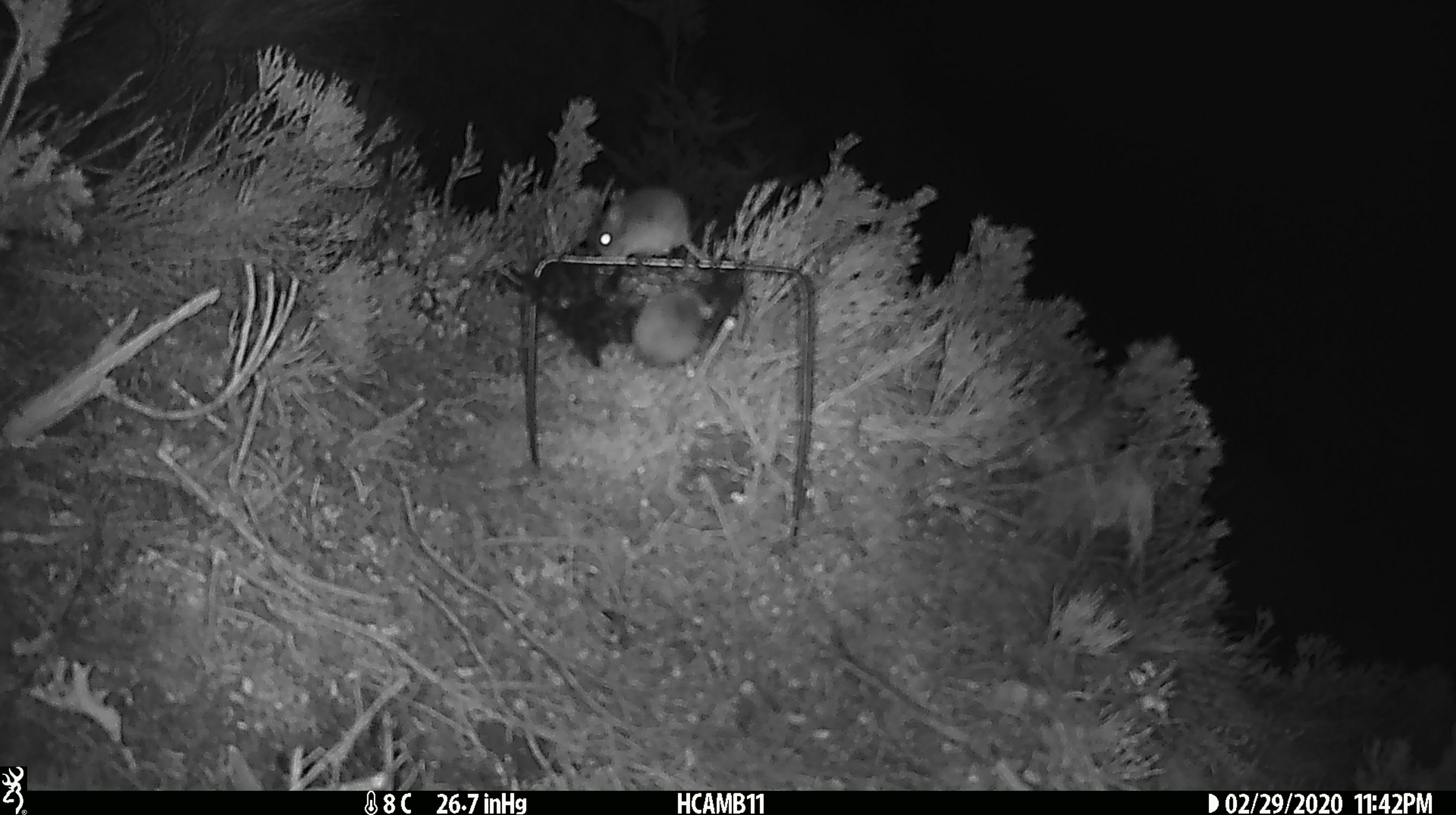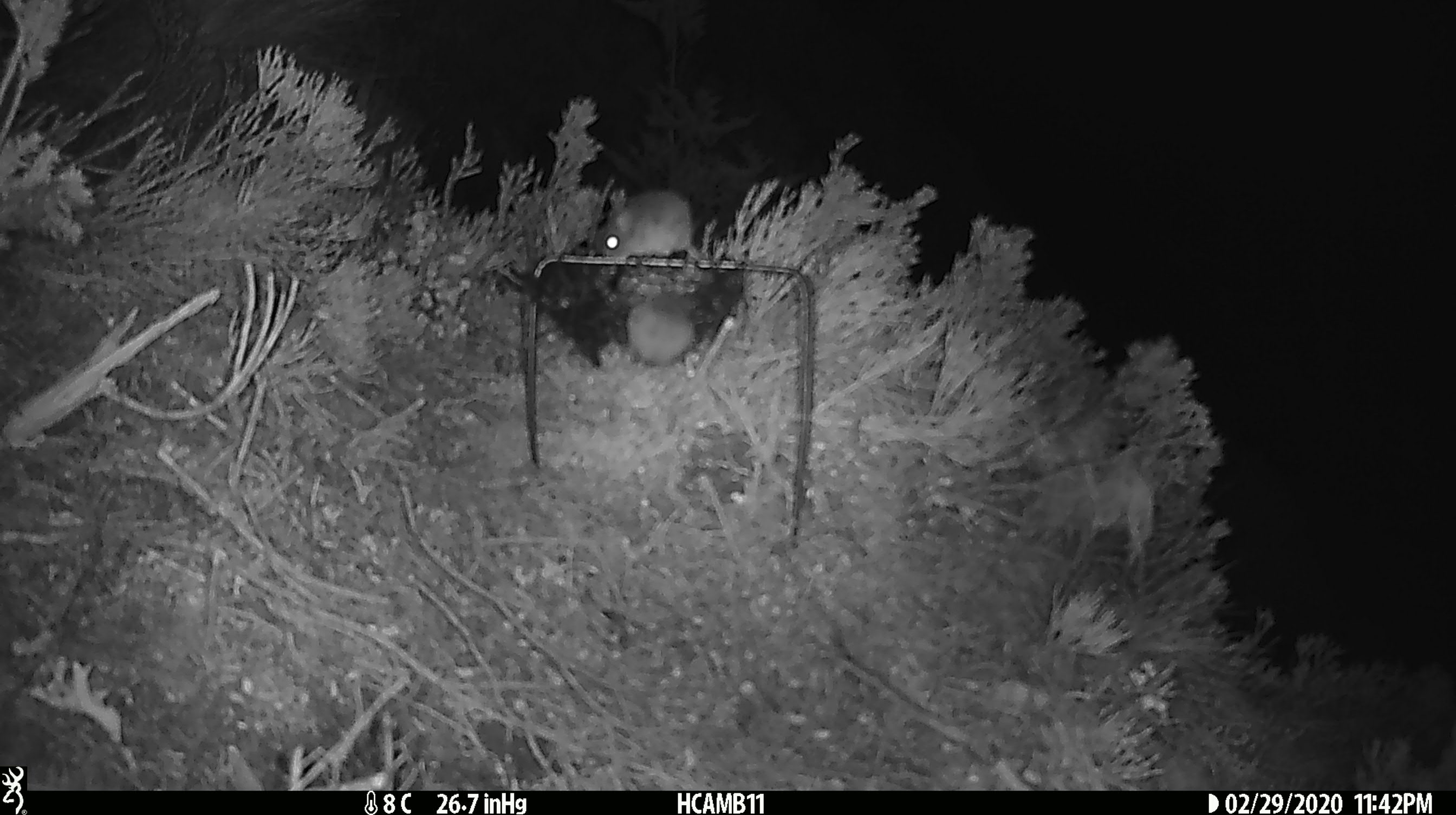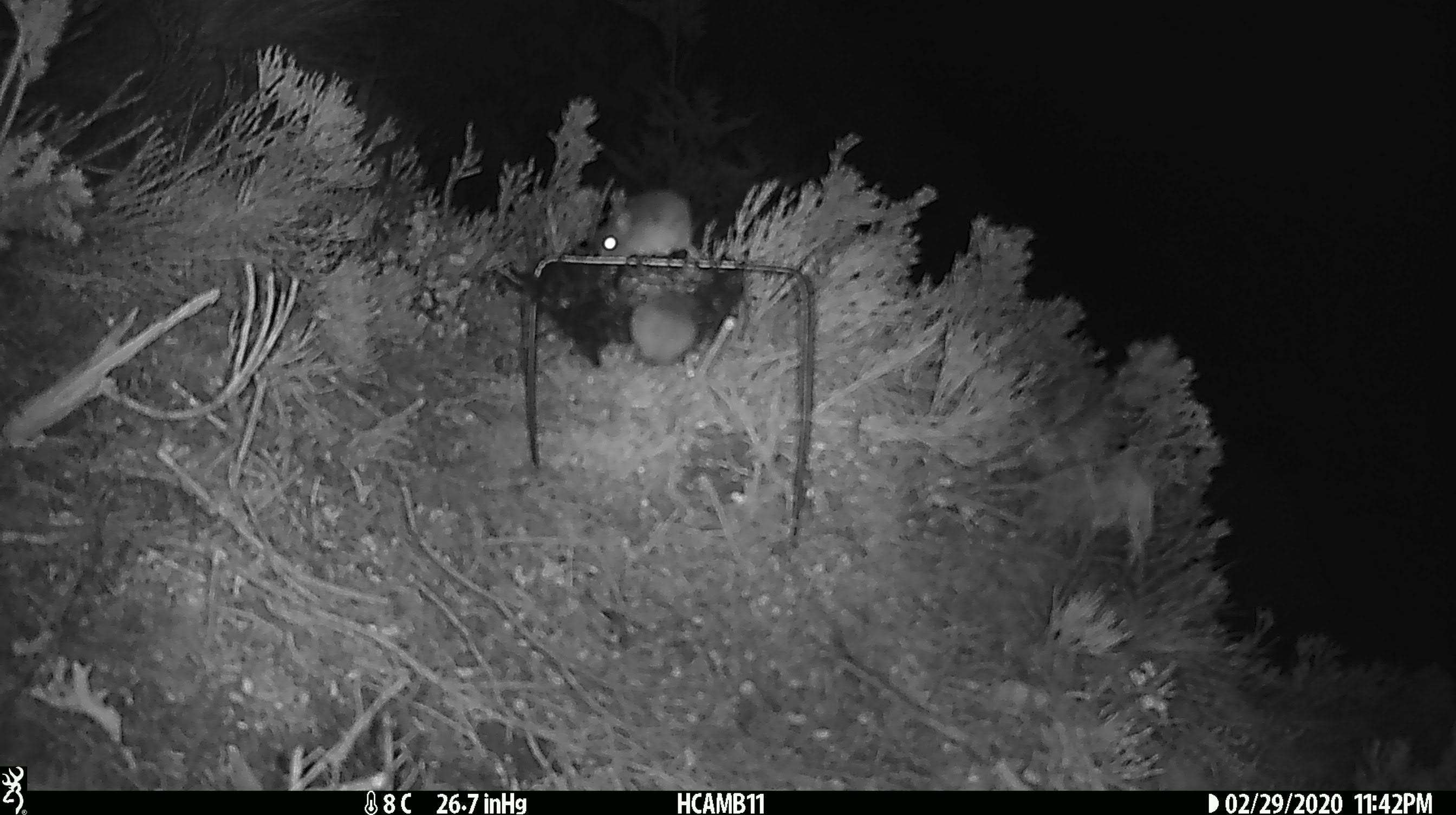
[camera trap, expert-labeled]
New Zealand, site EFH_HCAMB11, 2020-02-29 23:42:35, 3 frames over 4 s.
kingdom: Animalia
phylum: Chordata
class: Mammalia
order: Rodentia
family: Muridae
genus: Mus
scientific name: Mus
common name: mouse